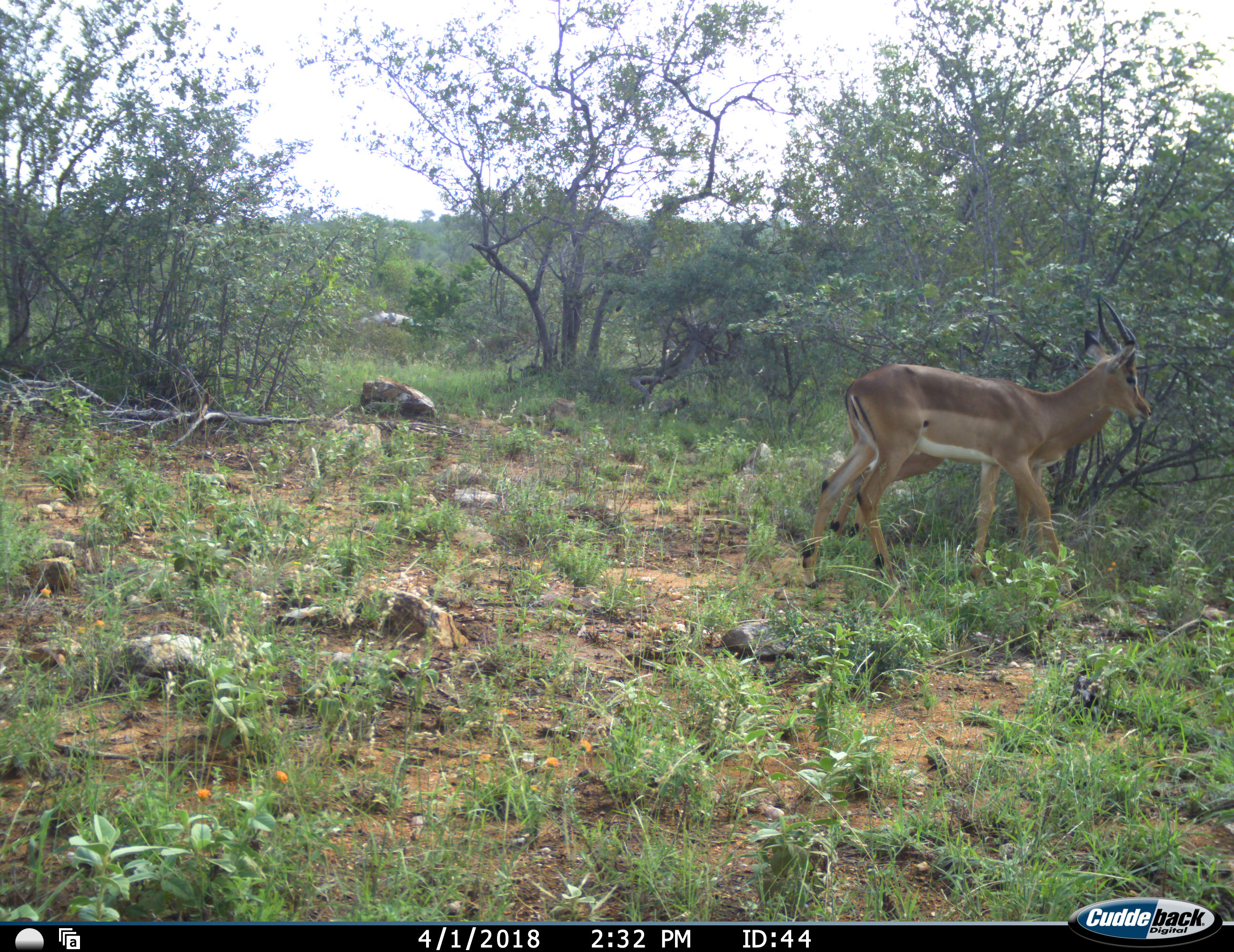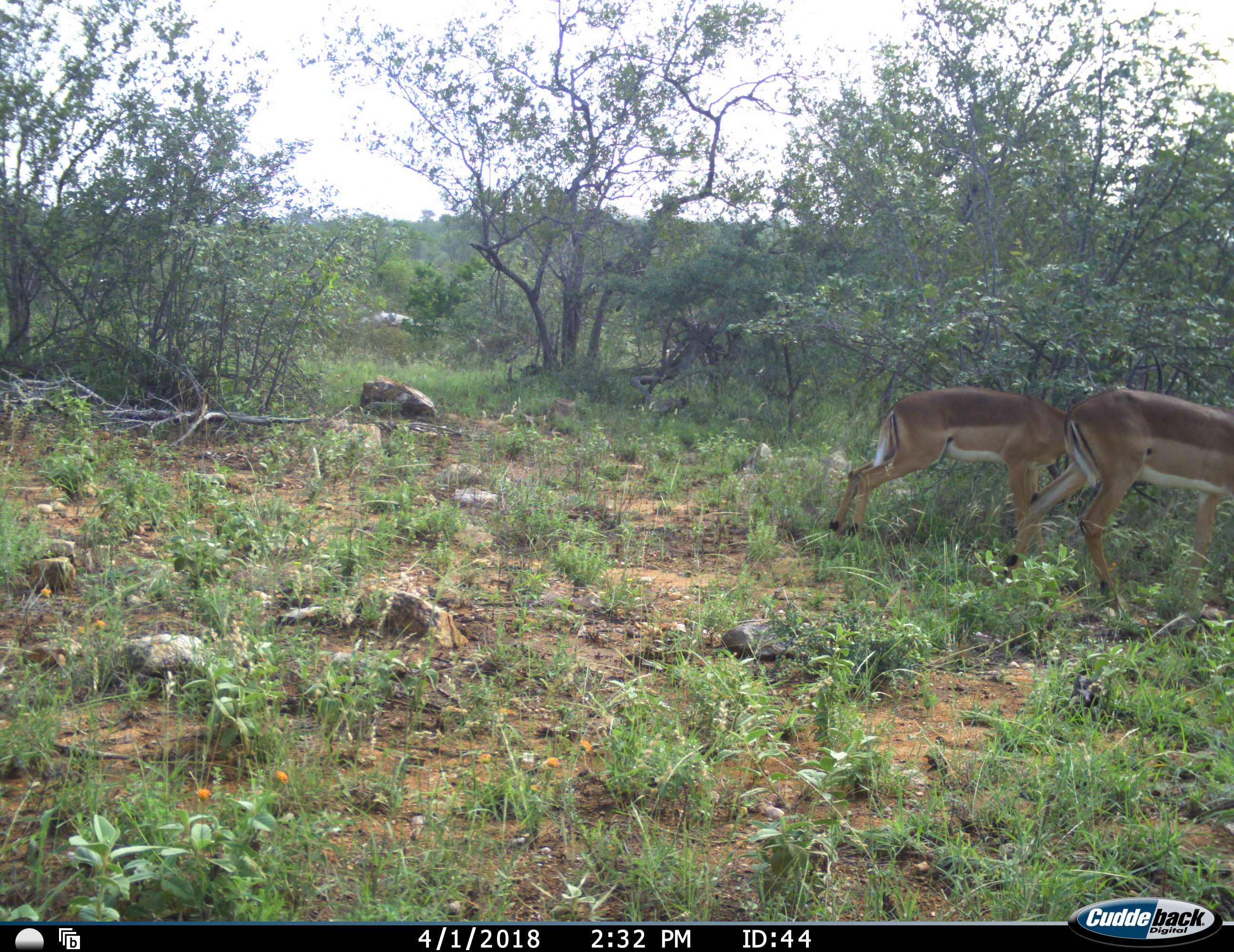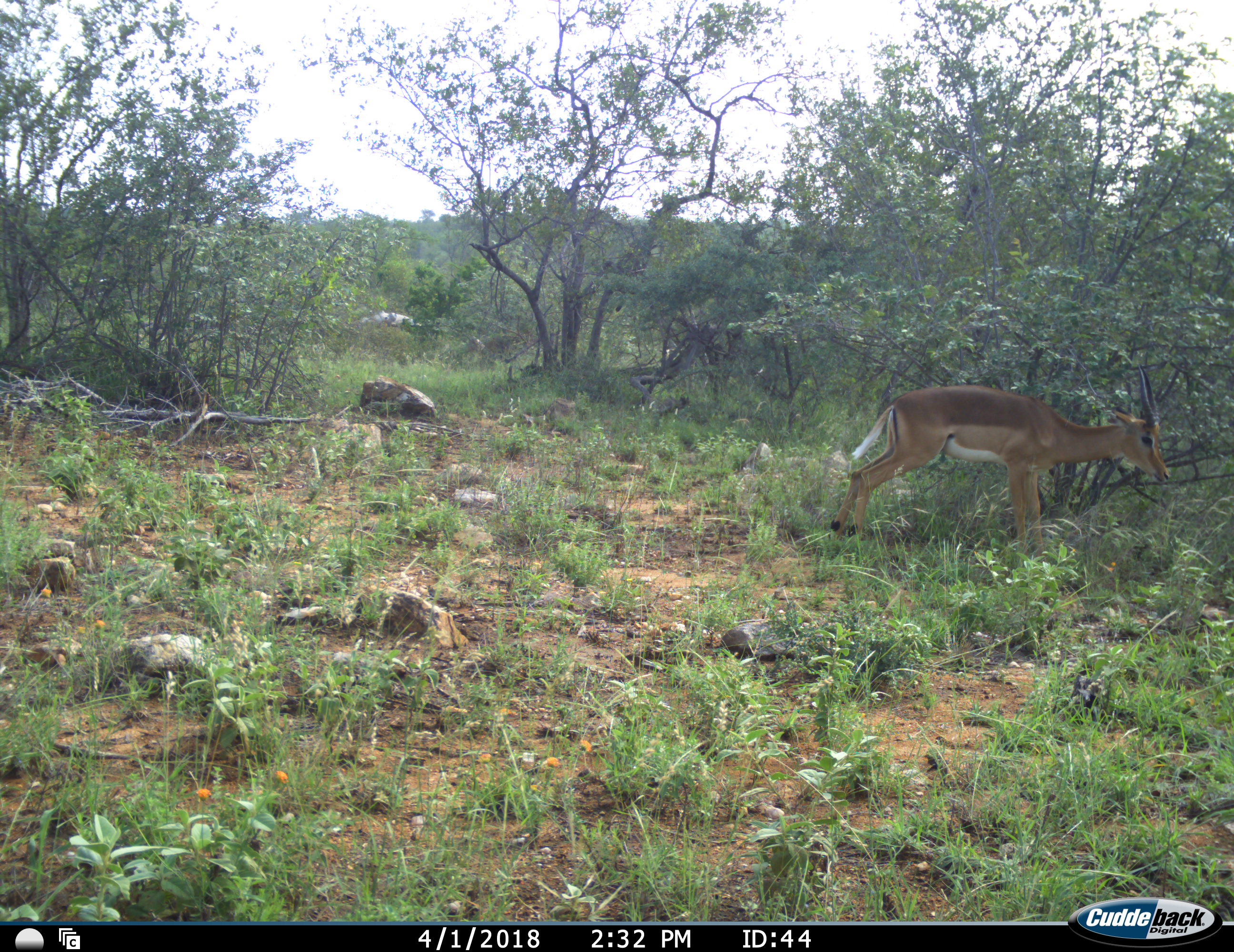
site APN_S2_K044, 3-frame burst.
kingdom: Animalia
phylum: Chordata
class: Mammalia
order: Artiodactyla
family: Bovidae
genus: Aepyceros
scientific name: Aepyceros melampus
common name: impala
Impala (Aepyceros melampus), count 2. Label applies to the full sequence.